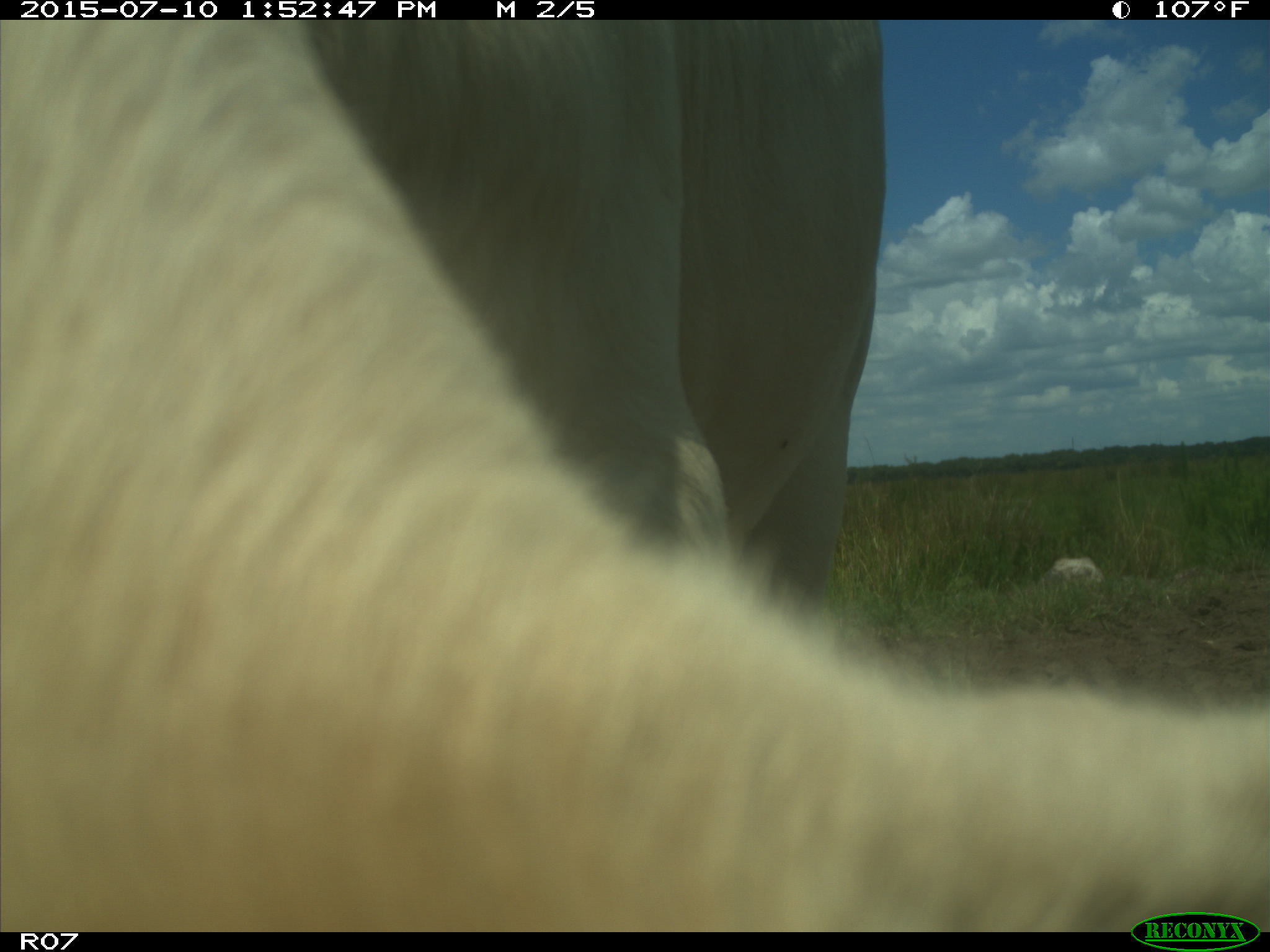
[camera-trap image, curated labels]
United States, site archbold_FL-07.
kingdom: Animalia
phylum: Chordata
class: Mammalia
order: Artiodactyla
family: Bovidae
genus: Bos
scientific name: Bos taurus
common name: domestic cow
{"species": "Bos taurus (domestic cow)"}